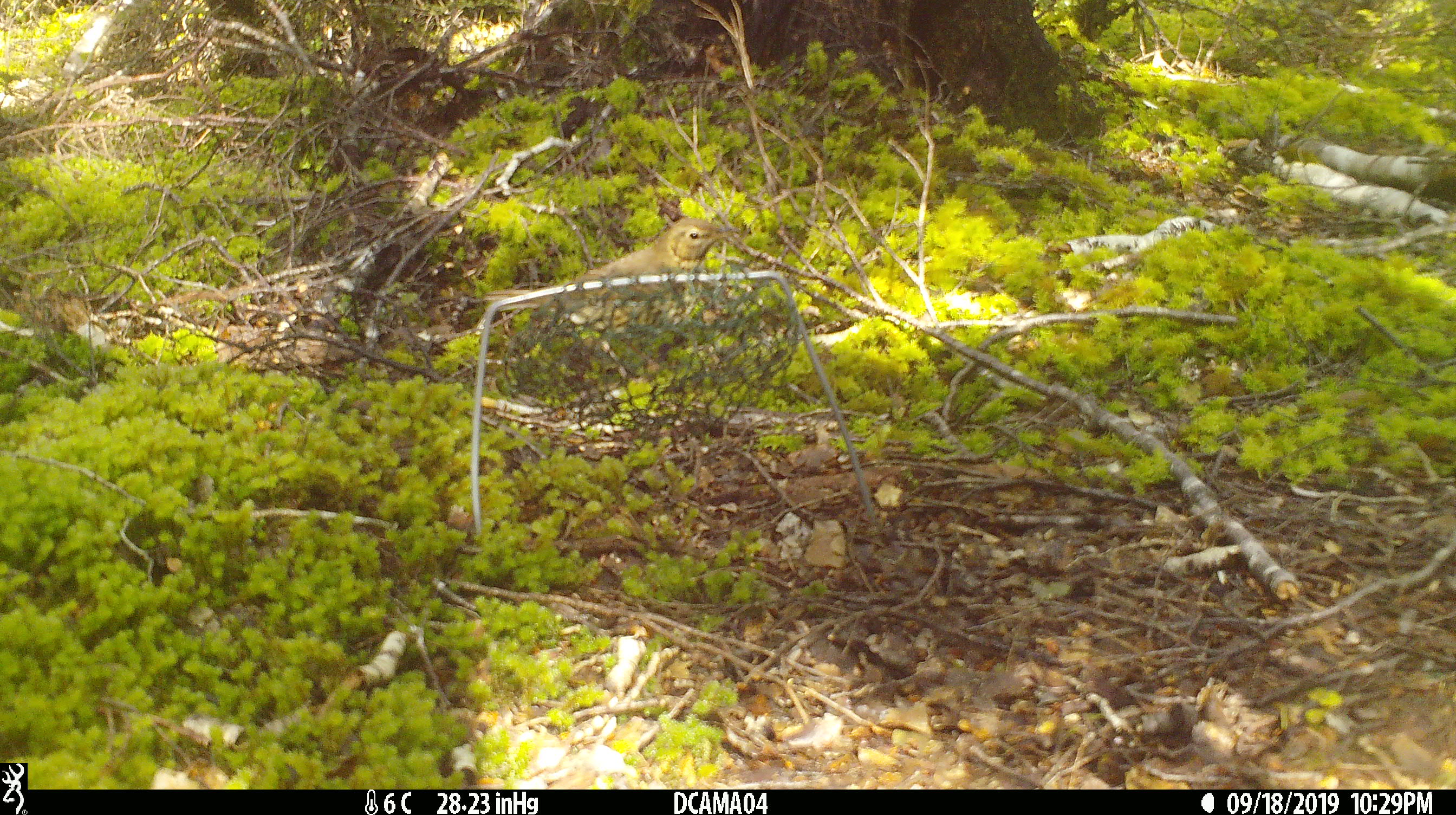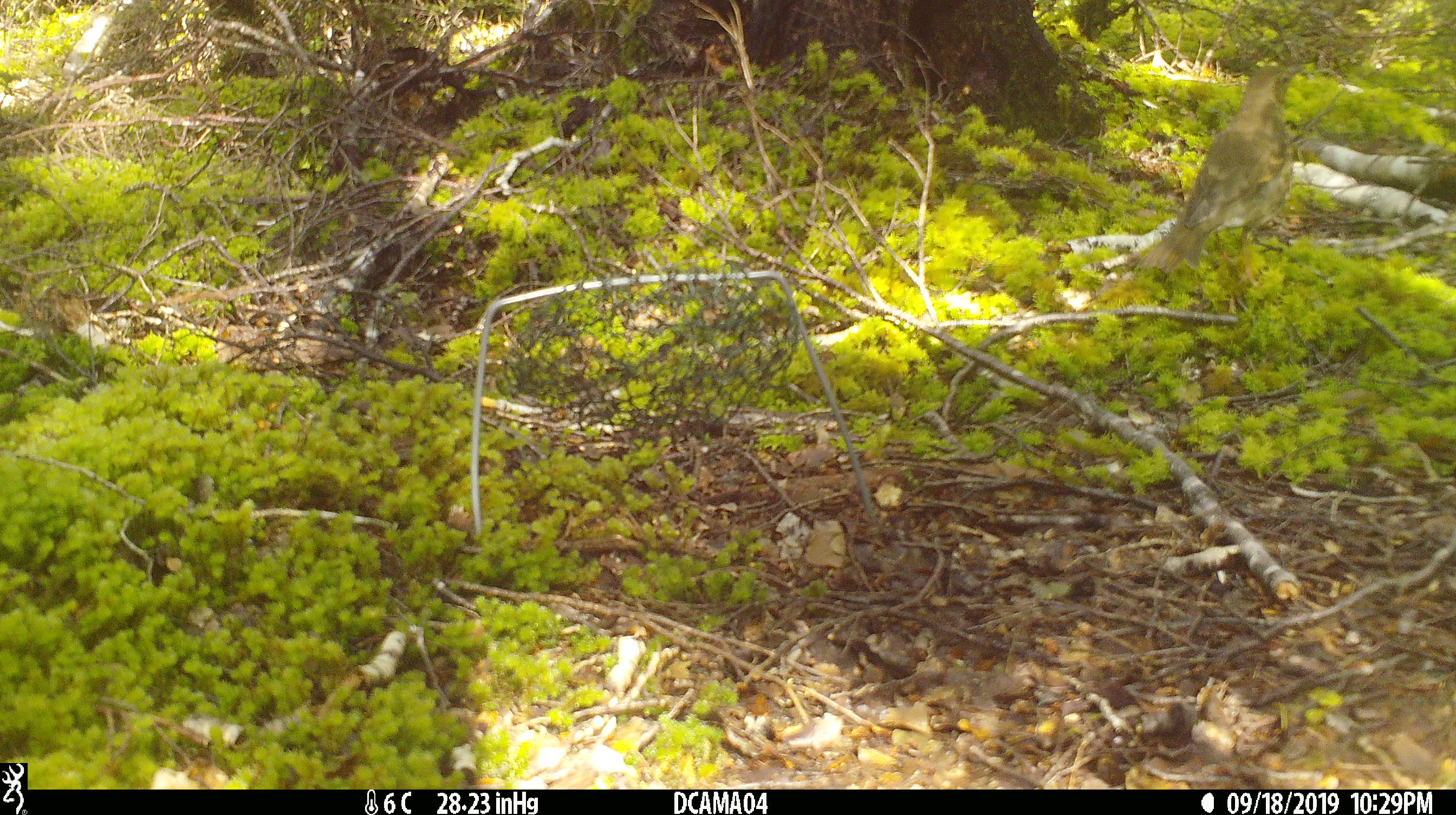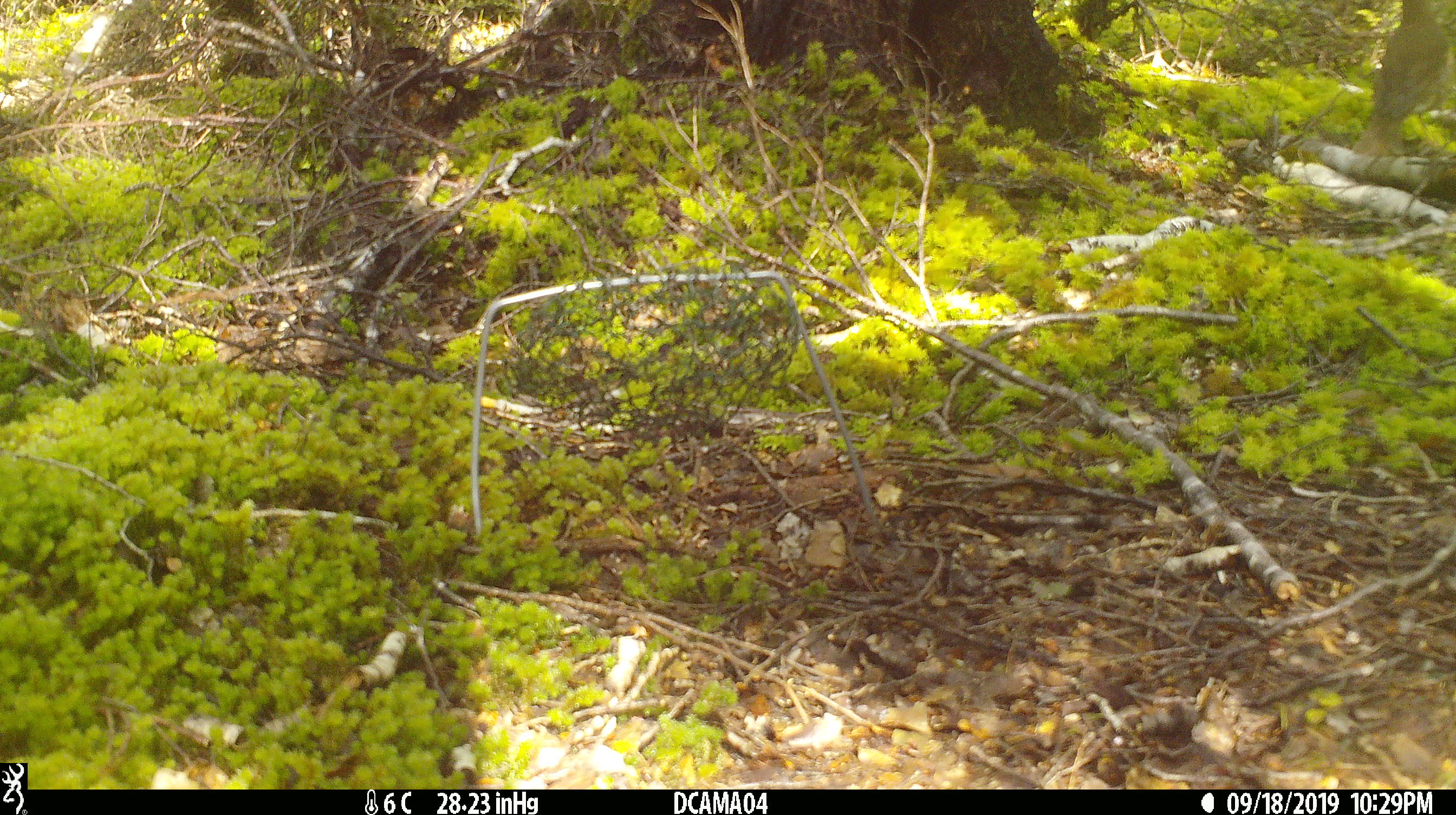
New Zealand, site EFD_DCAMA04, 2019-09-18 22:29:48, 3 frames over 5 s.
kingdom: Animalia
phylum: Chordata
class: Aves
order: Passeriformes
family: Turdidae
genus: Turdus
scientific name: Turdus philomelos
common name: song thrush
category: thrush